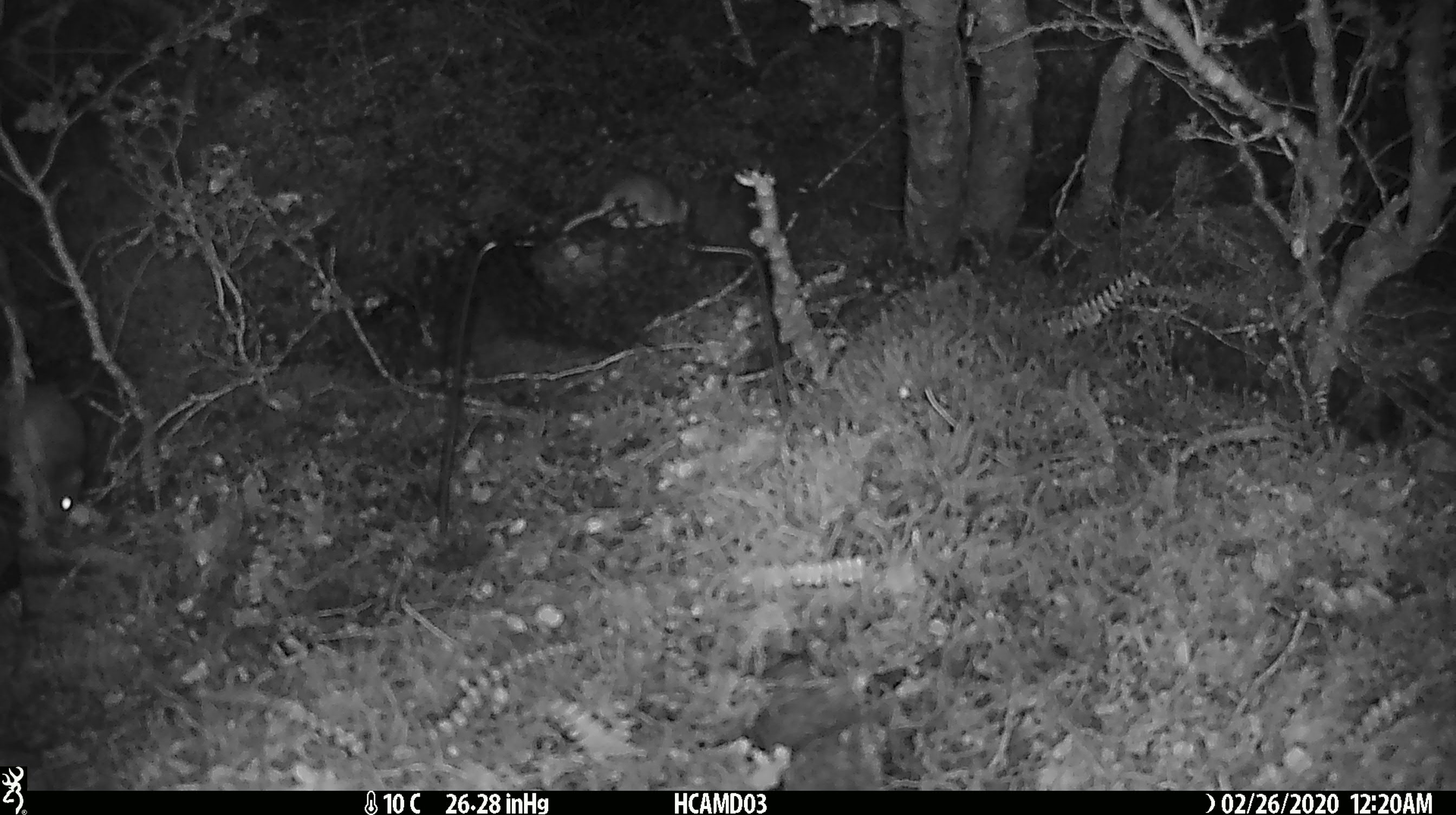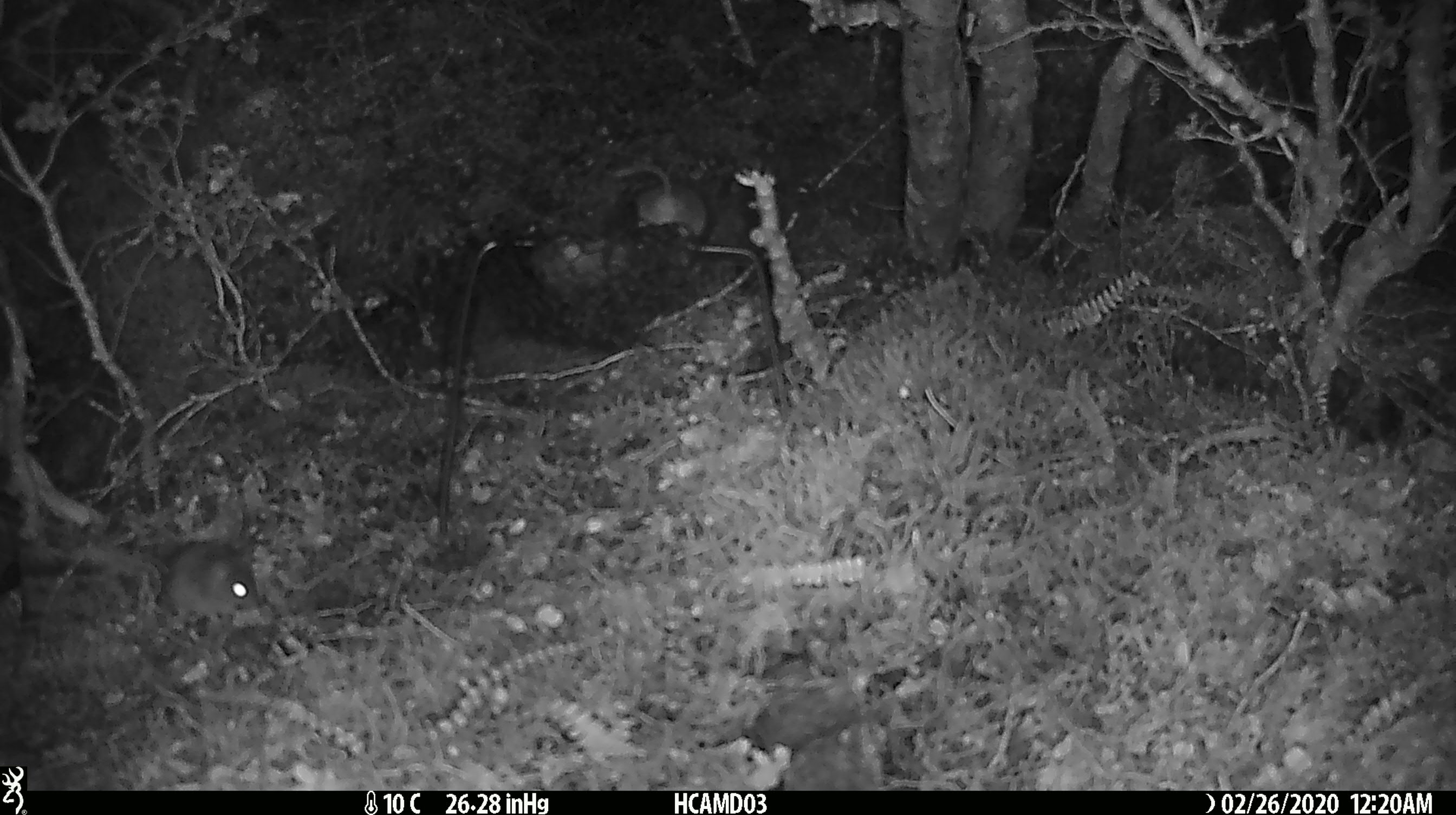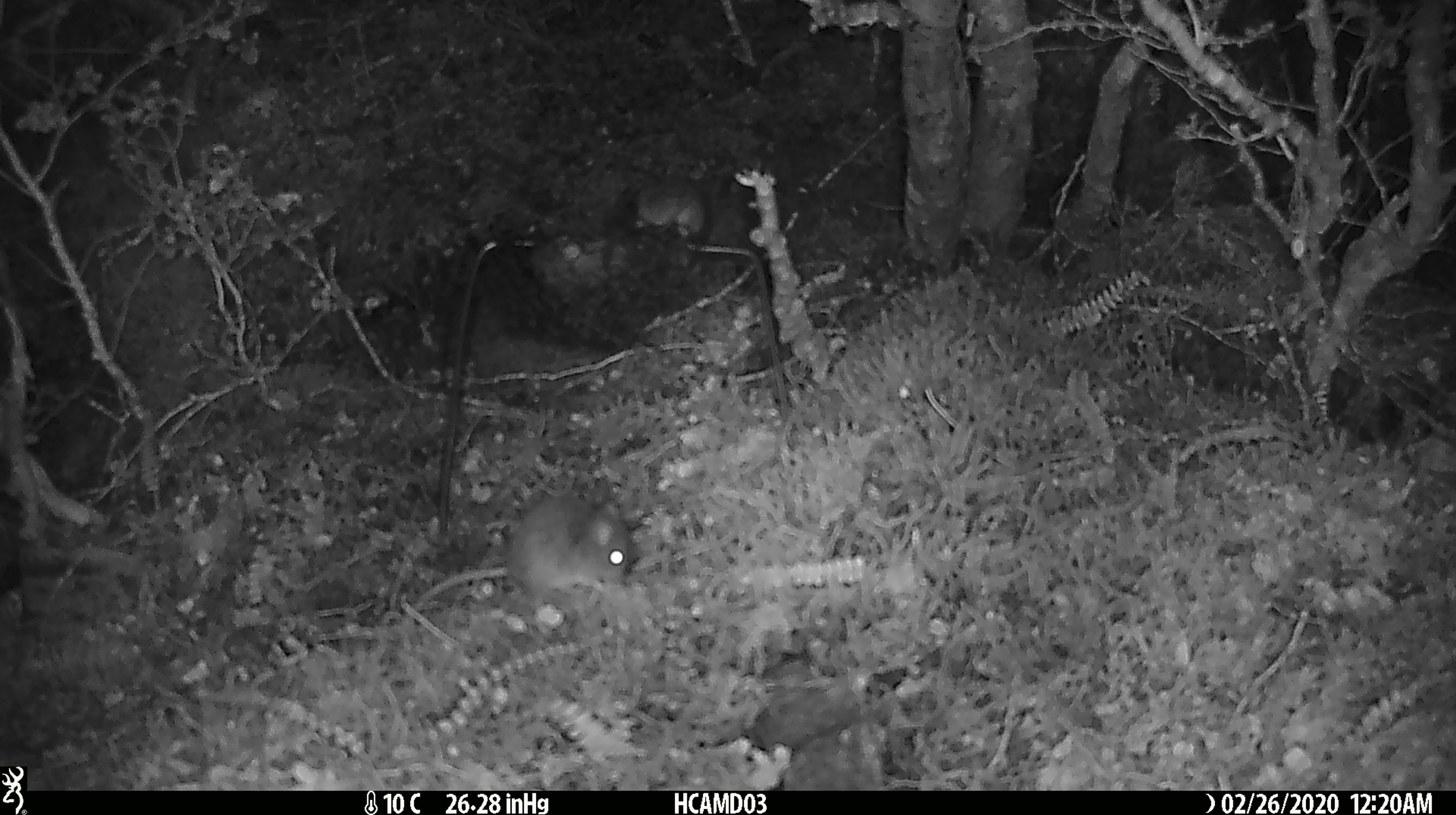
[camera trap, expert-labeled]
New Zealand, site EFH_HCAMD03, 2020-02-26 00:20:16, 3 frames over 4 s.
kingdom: Animalia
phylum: Chordata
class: Mammalia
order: Rodentia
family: Muridae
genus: Mus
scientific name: Mus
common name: mouse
Mouse (Mus).